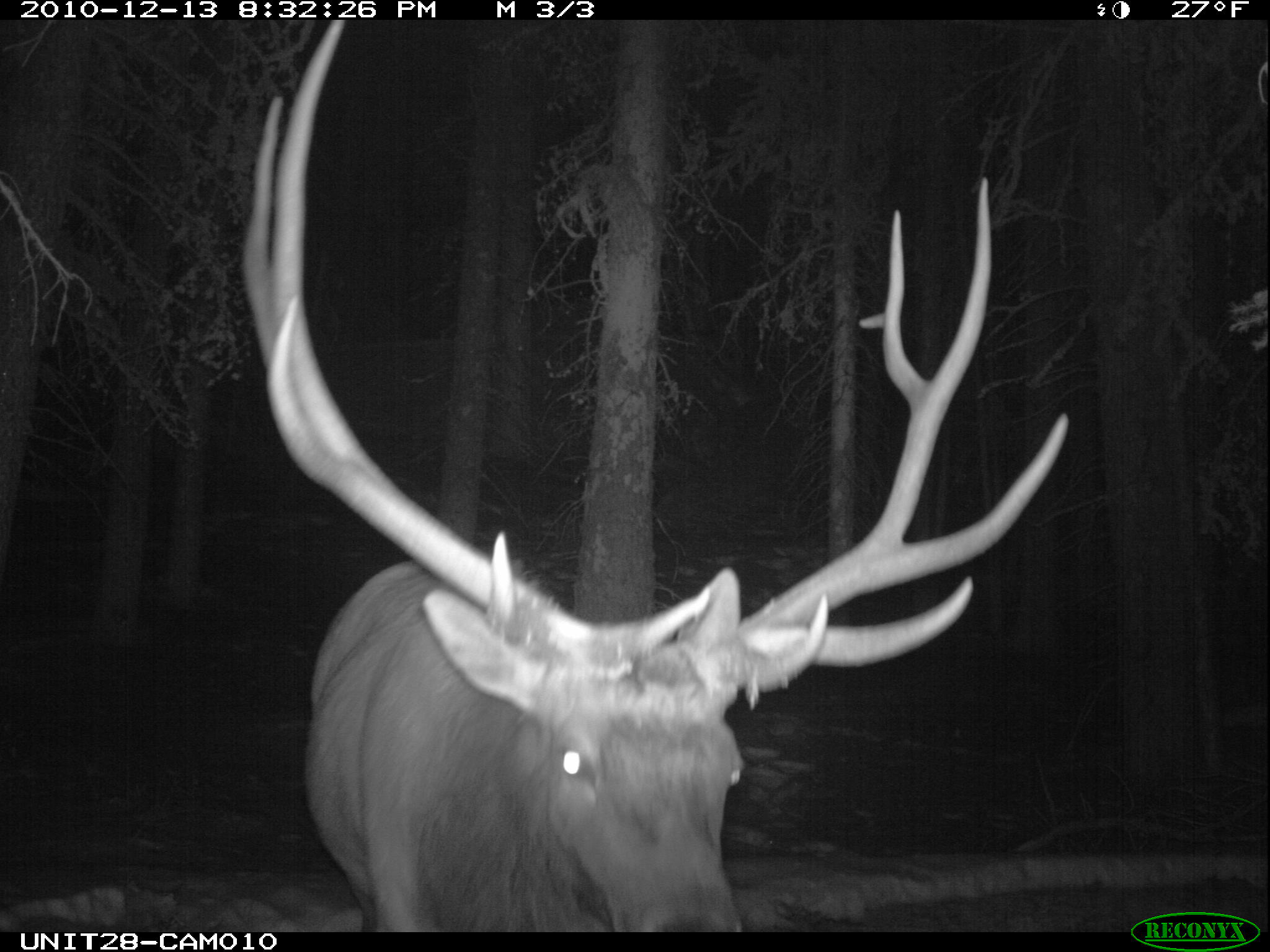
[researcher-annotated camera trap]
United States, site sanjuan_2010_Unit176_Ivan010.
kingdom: Animalia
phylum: Chordata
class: Mammalia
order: Artiodactyla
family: Cervidae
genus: Cervus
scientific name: Cervus elaphus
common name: red deer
Cervus elaphus (red deer).